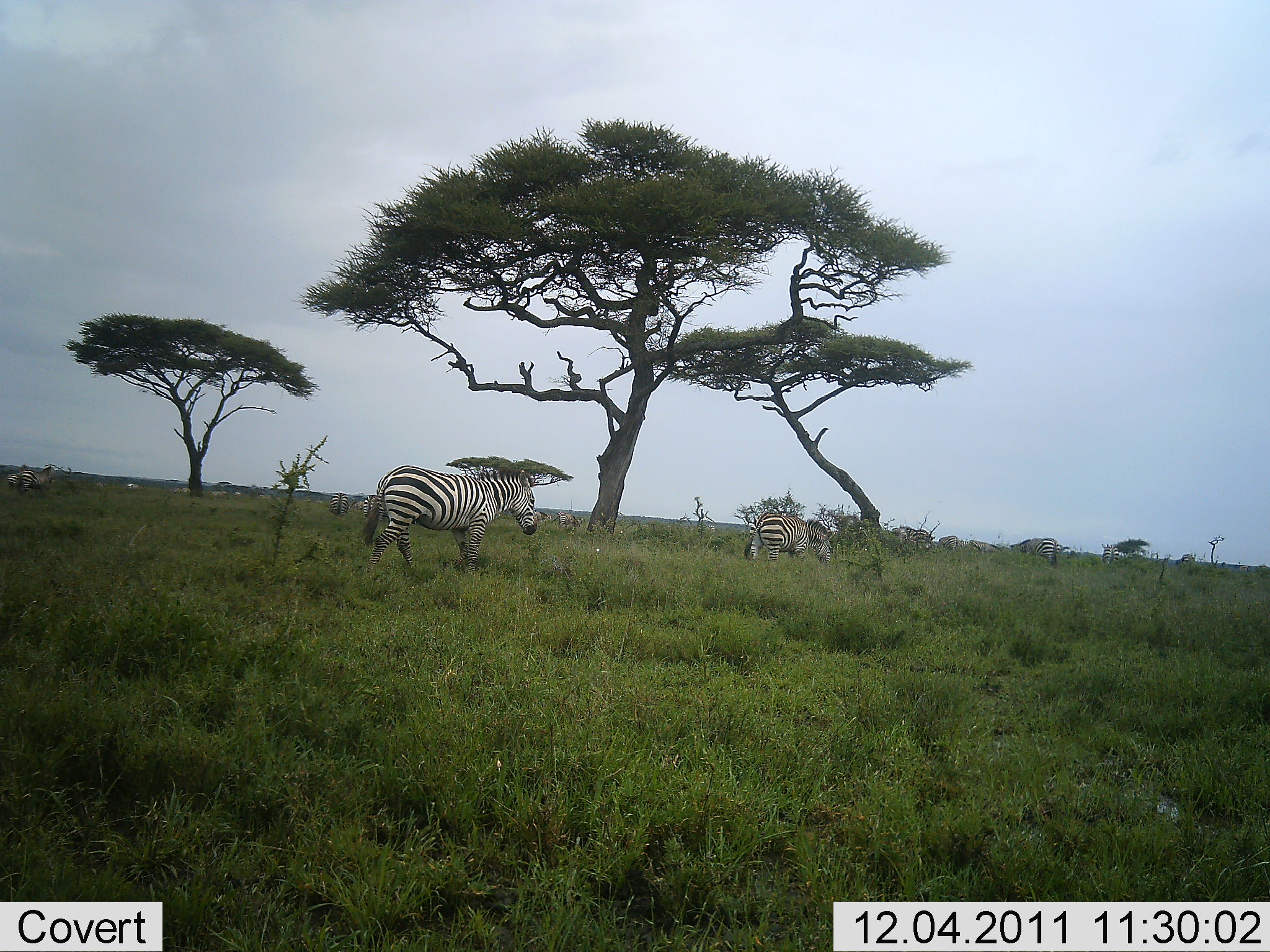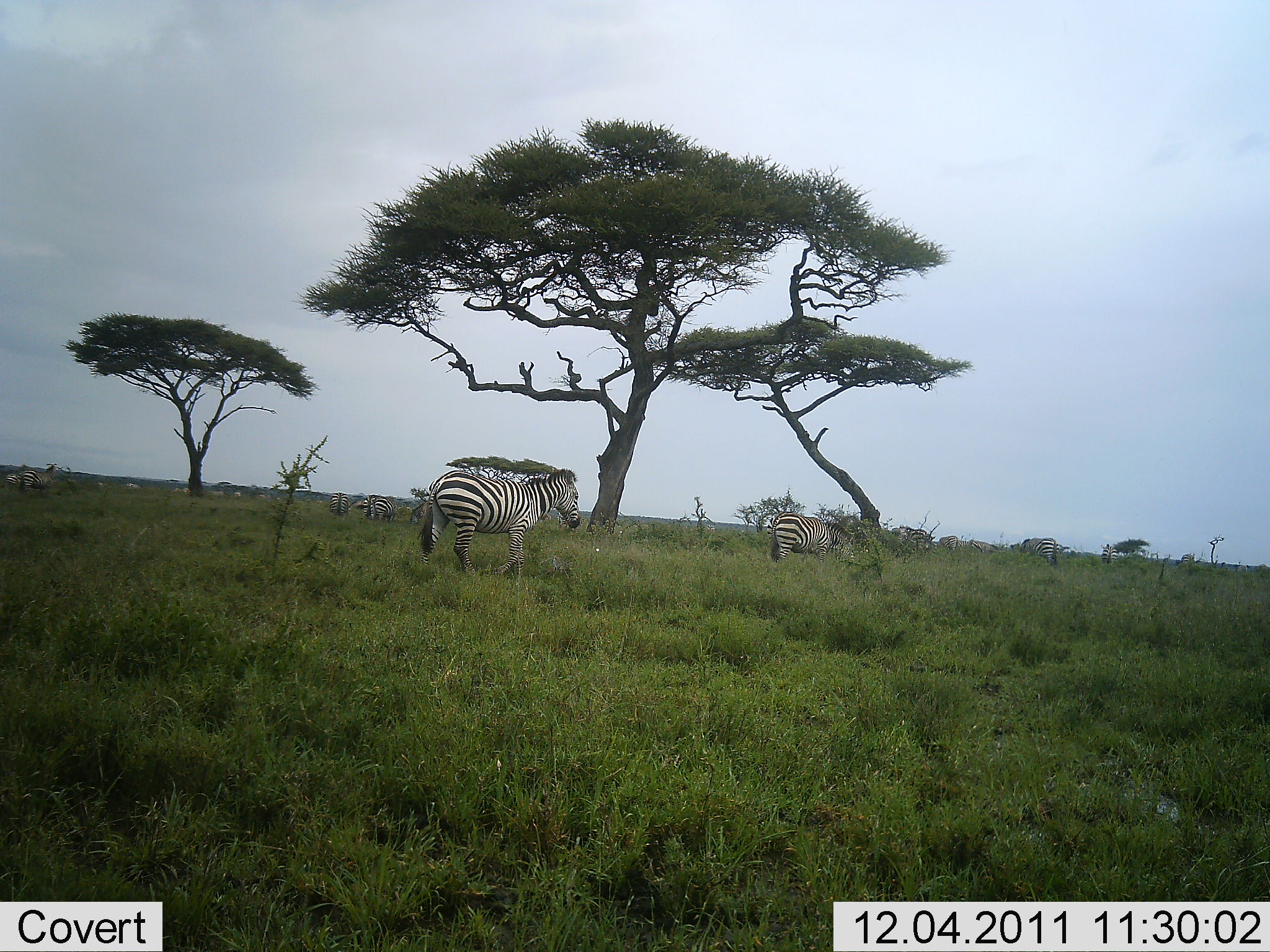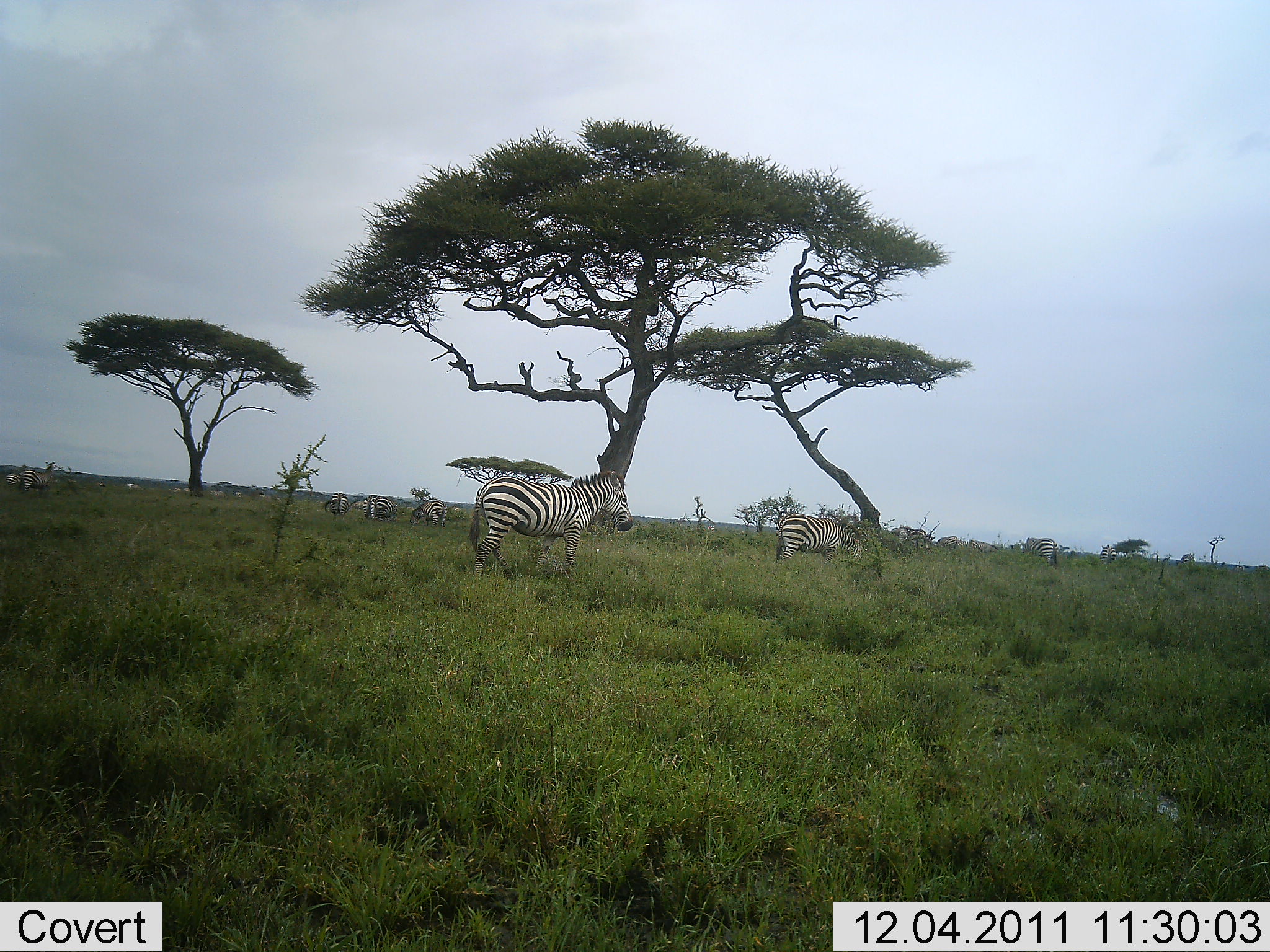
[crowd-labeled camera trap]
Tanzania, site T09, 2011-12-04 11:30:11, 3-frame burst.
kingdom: Animalia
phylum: Chordata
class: Mammalia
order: Perissodactyla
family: Equidae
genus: Equus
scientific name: Equus quagga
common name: plains zebra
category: zebra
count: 8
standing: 20%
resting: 0%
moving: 100%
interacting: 0%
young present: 0%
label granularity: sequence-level